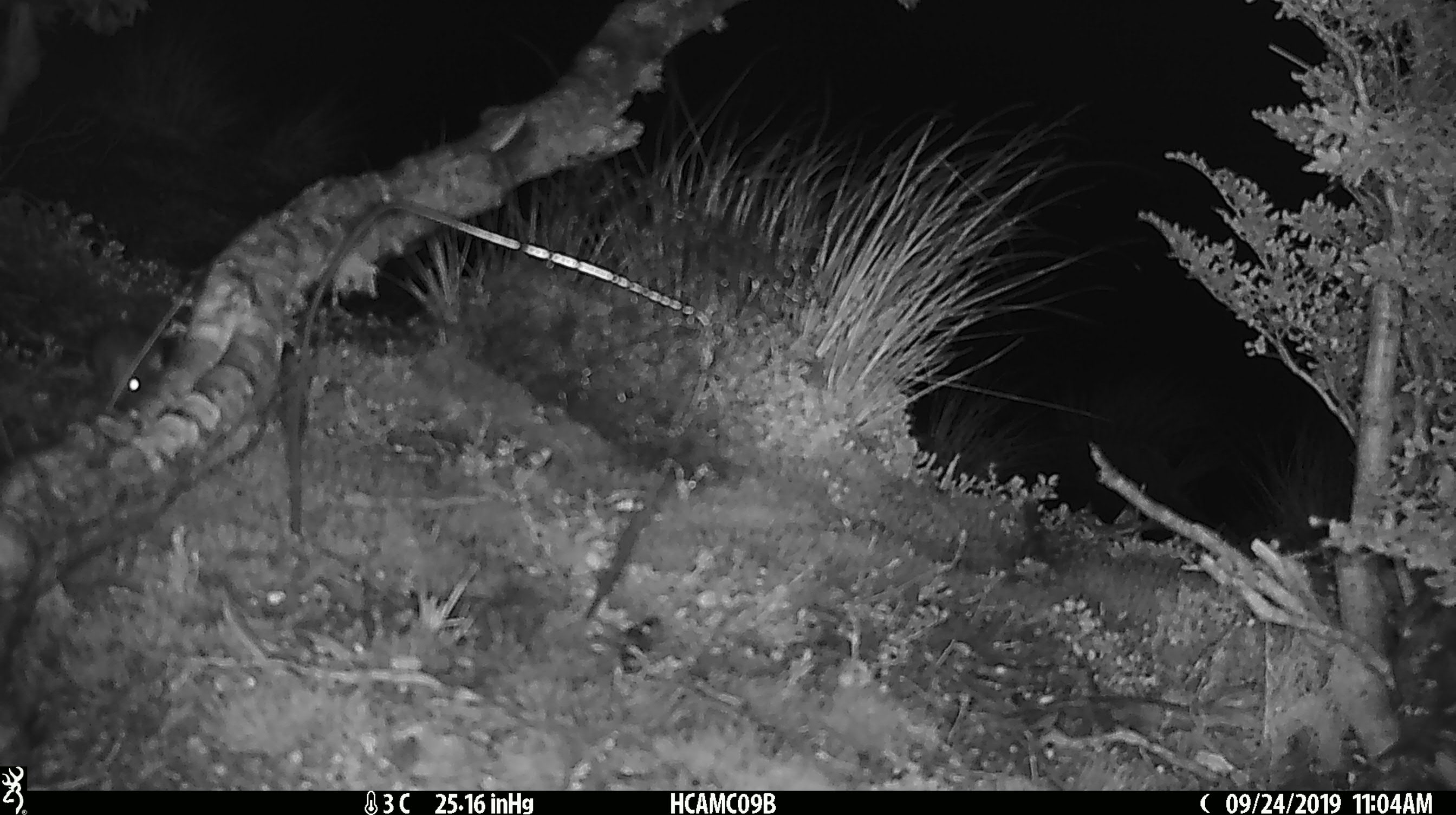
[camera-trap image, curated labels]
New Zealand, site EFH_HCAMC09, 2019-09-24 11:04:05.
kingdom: Animalia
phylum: Chordata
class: Mammalia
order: Rodentia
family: Muridae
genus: Mus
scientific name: Mus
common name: mouse